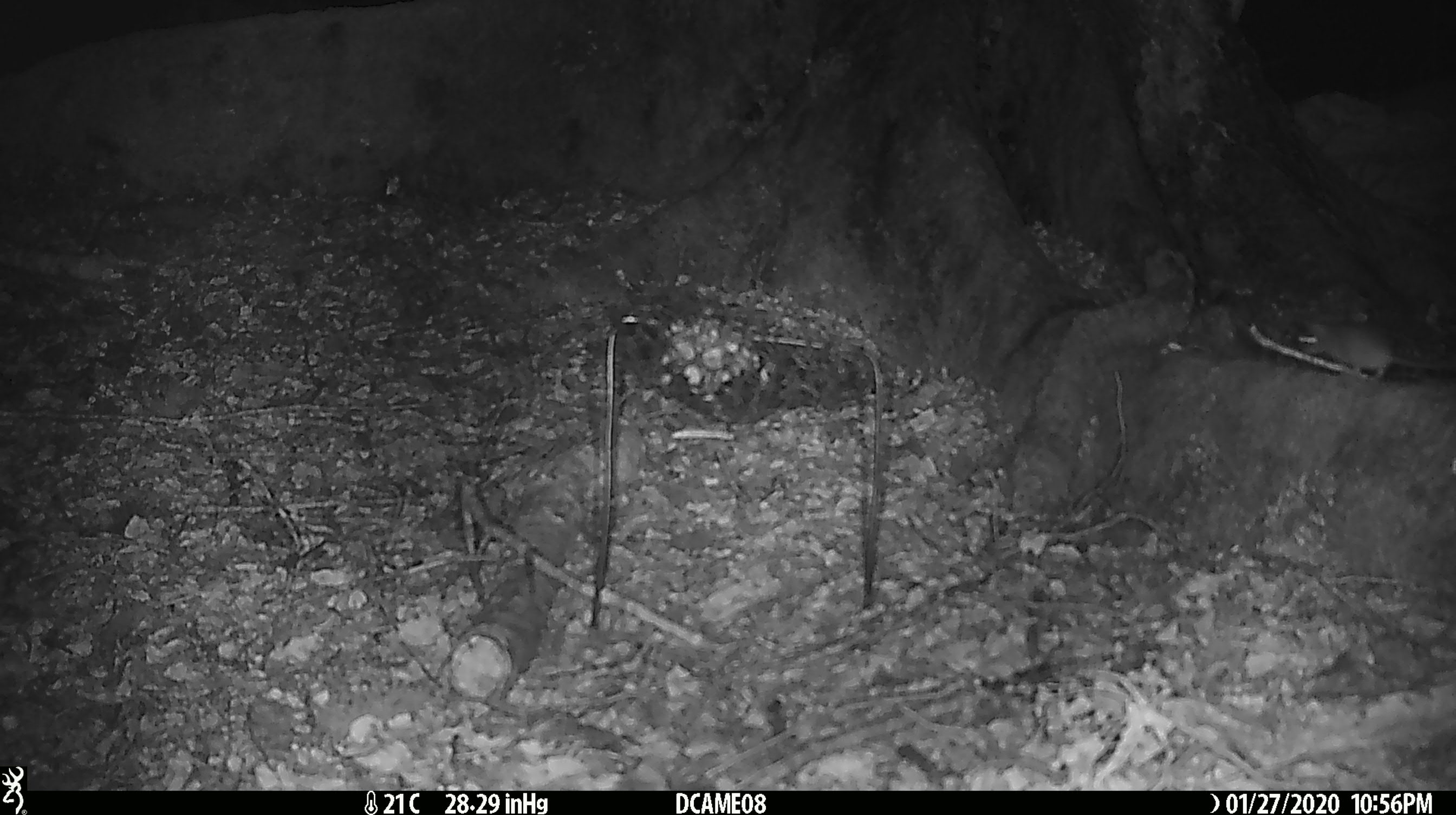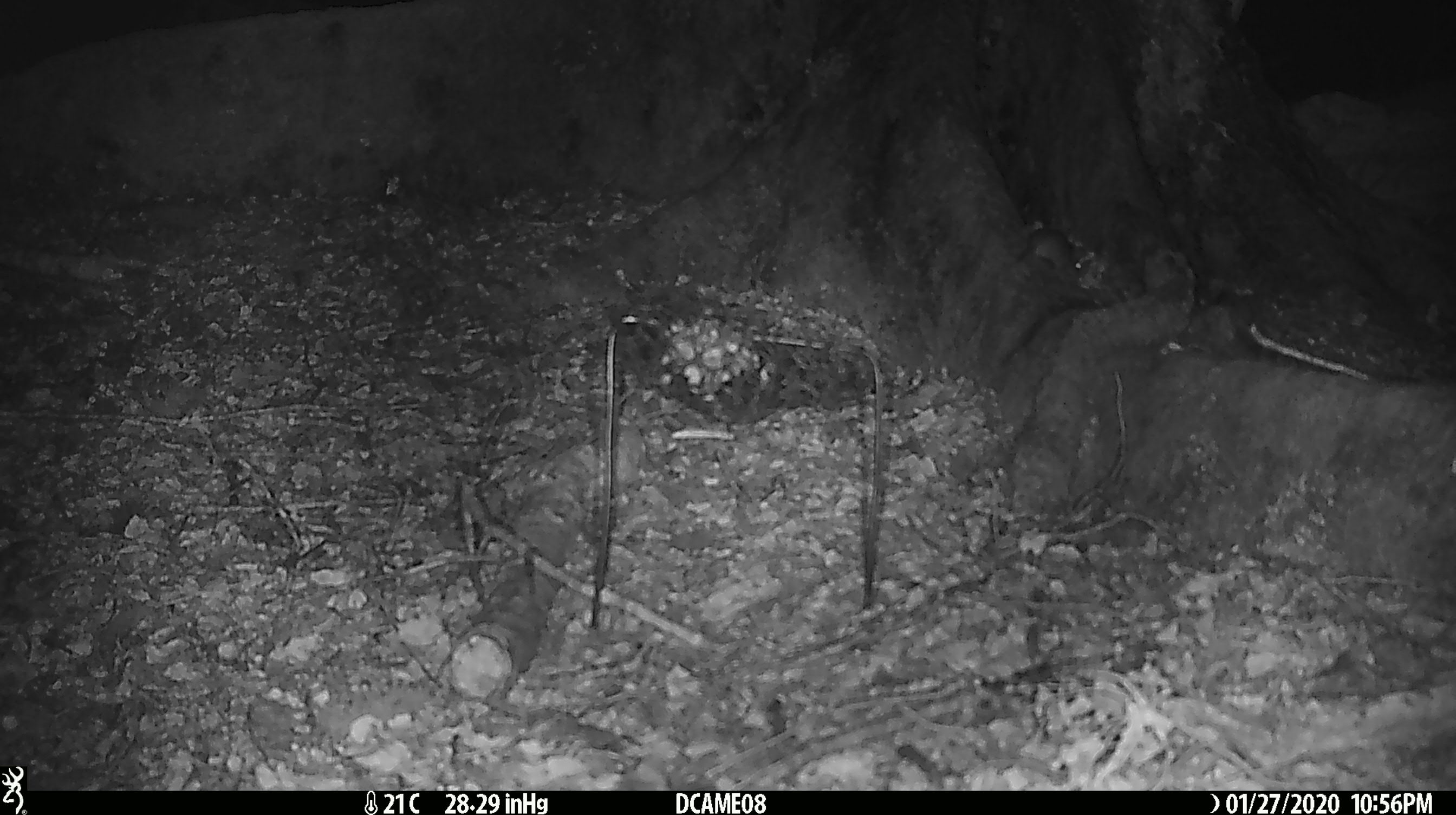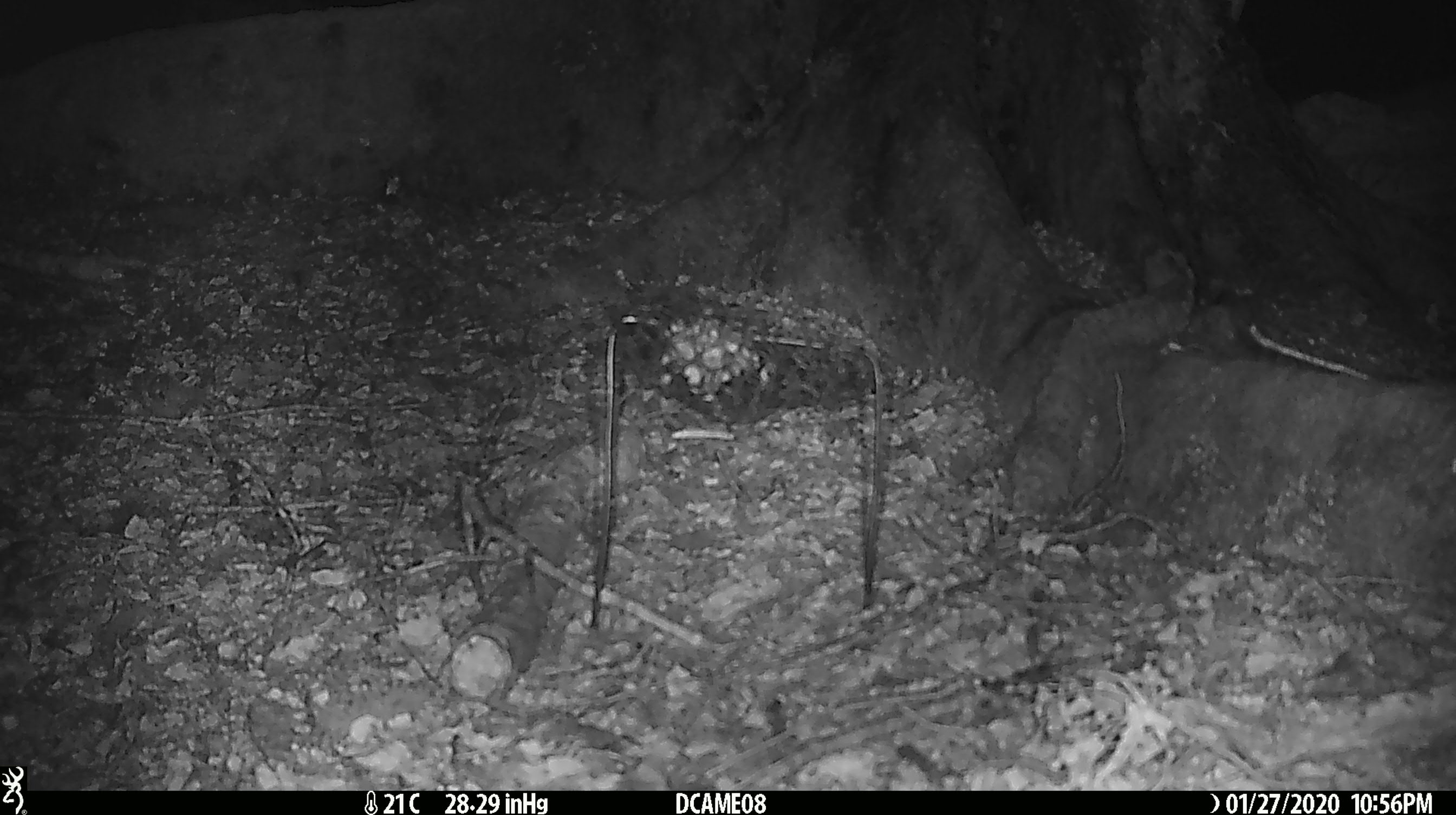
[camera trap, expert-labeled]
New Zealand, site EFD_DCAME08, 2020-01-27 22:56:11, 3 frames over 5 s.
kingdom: Animalia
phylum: Chordata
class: Mammalia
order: Rodentia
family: Muridae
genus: Mus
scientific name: Mus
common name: mouse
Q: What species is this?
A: Mouse (Mus).